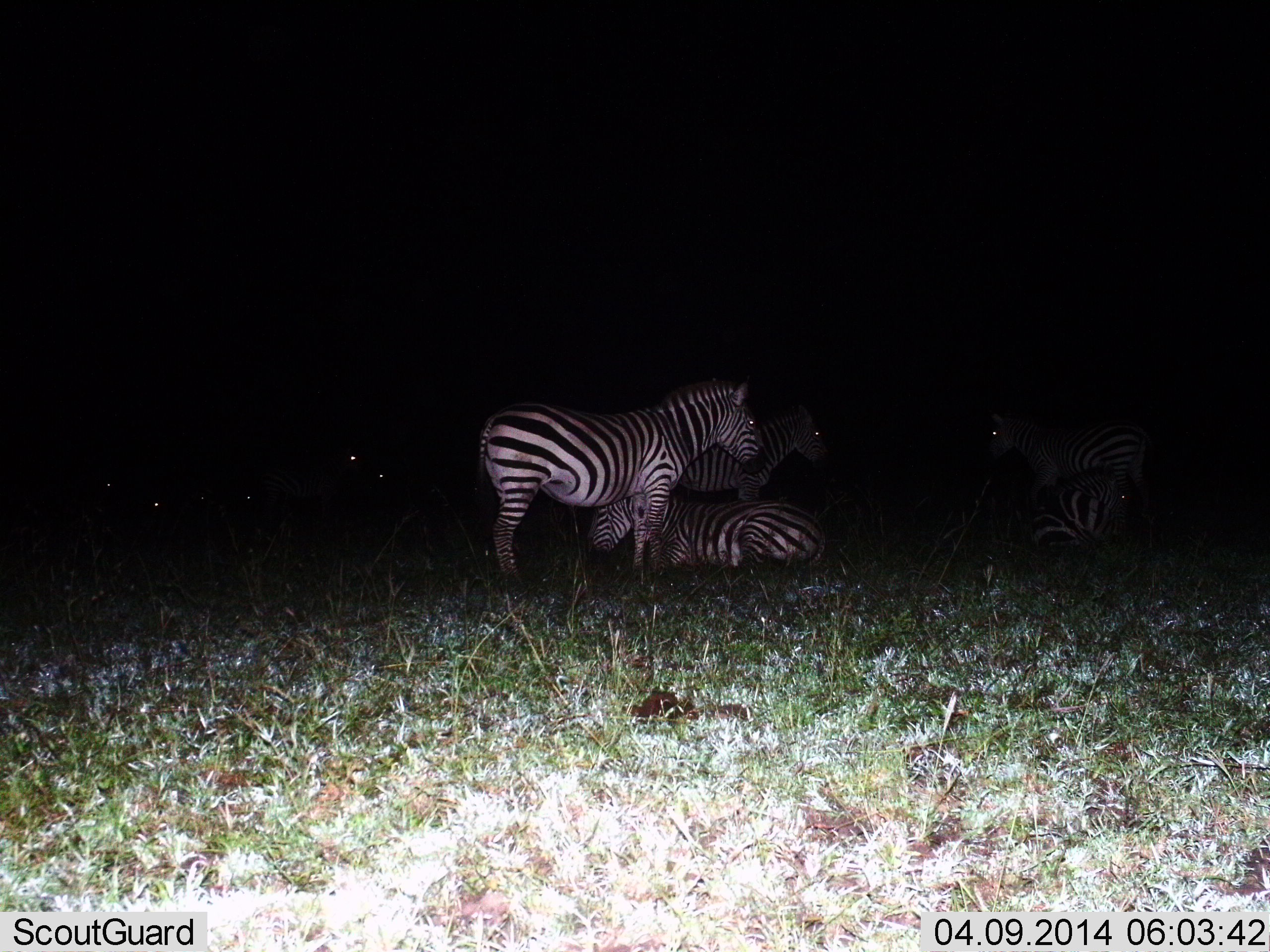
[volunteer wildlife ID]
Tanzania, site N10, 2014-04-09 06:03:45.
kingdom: Animalia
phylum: Chordata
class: Mammalia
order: Perissodactyla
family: Equidae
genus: Equus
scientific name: Equus quagga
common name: plains zebra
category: zebra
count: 6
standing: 90%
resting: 90%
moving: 0%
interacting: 0%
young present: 0%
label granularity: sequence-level